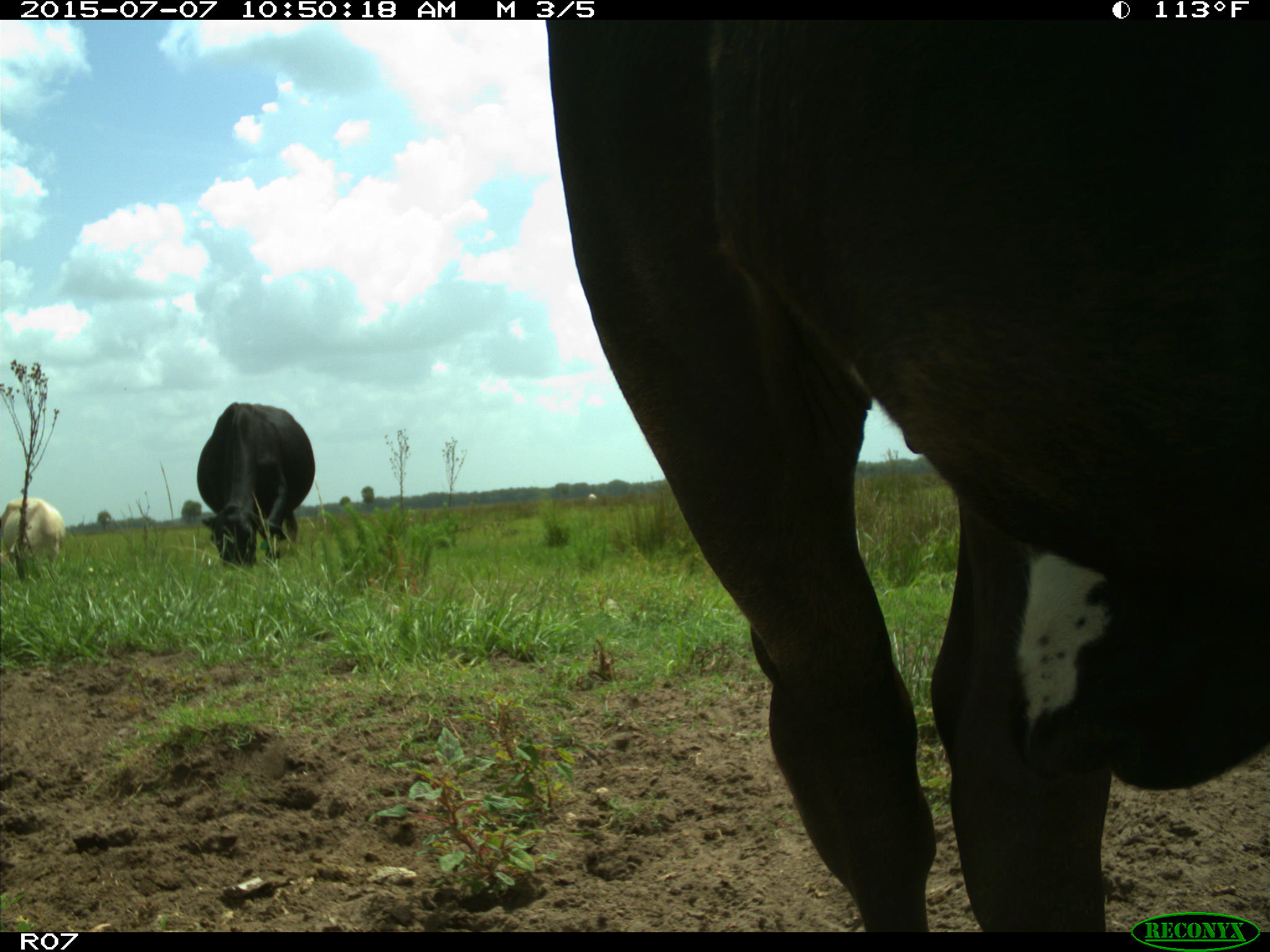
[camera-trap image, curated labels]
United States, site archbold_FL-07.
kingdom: Animalia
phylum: Chordata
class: Mammalia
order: Artiodactyla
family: Bovidae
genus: Bos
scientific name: Bos taurus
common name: domestic cow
Bos taurus (domestic cow).